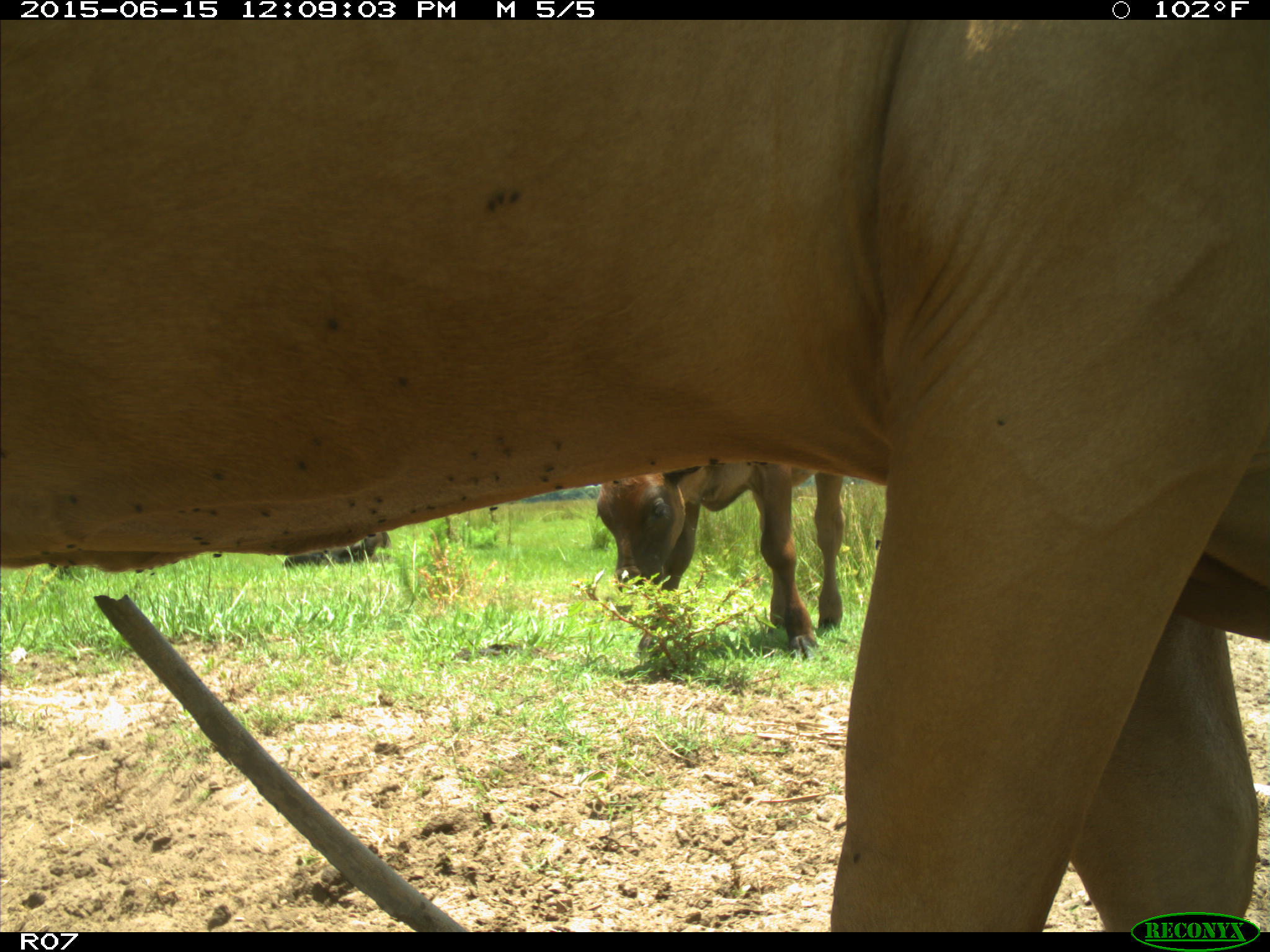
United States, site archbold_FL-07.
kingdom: Animalia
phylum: Chordata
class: Mammalia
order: Artiodactyla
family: Bovidae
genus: Bos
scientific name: Bos taurus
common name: domestic cow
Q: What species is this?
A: Bos taurus (domestic cow).